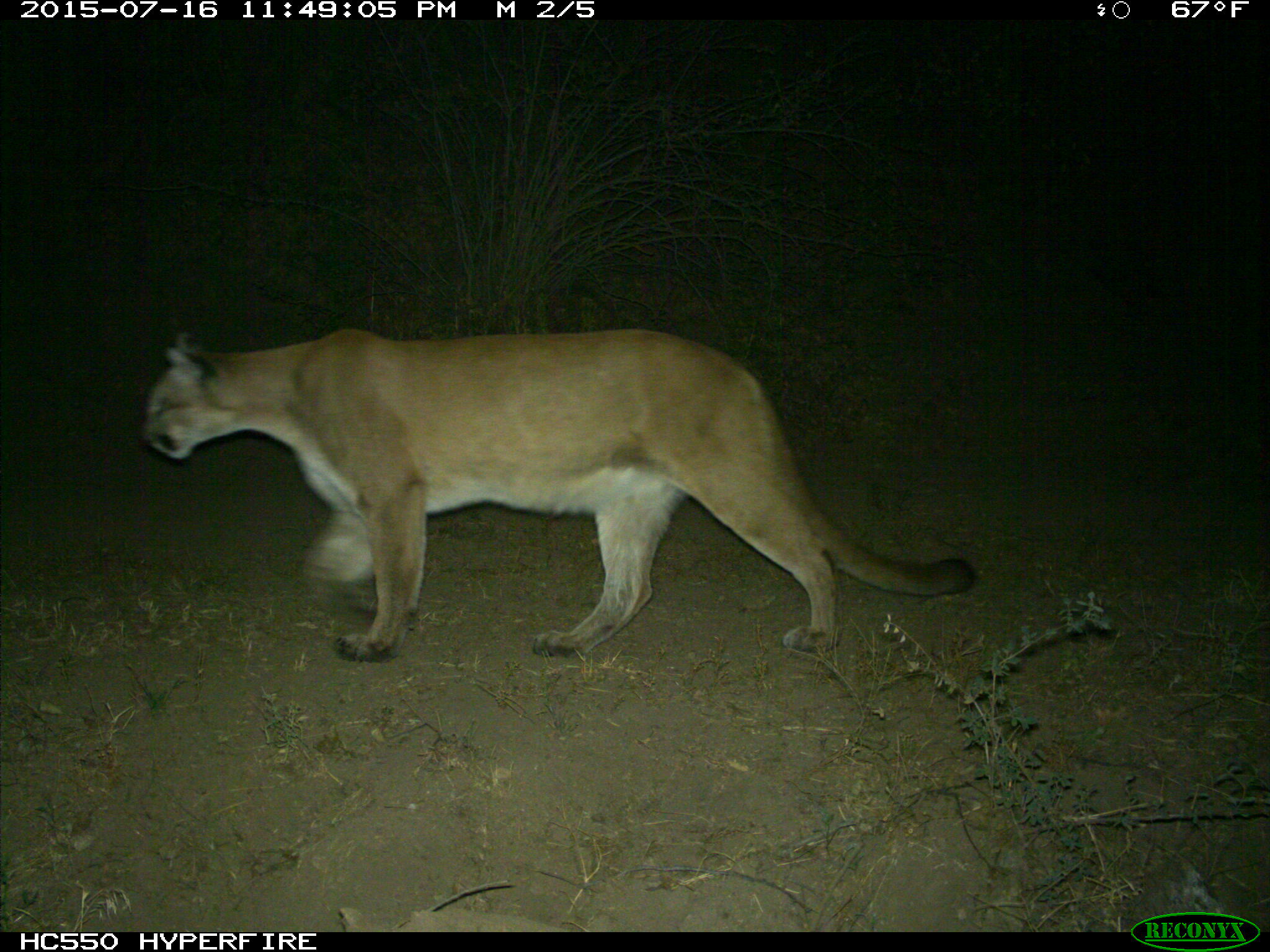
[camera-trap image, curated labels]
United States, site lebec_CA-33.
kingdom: Animalia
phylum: Chordata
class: Mammalia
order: Carnivora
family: Felidae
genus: Puma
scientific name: Puma concolor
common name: mountain lion